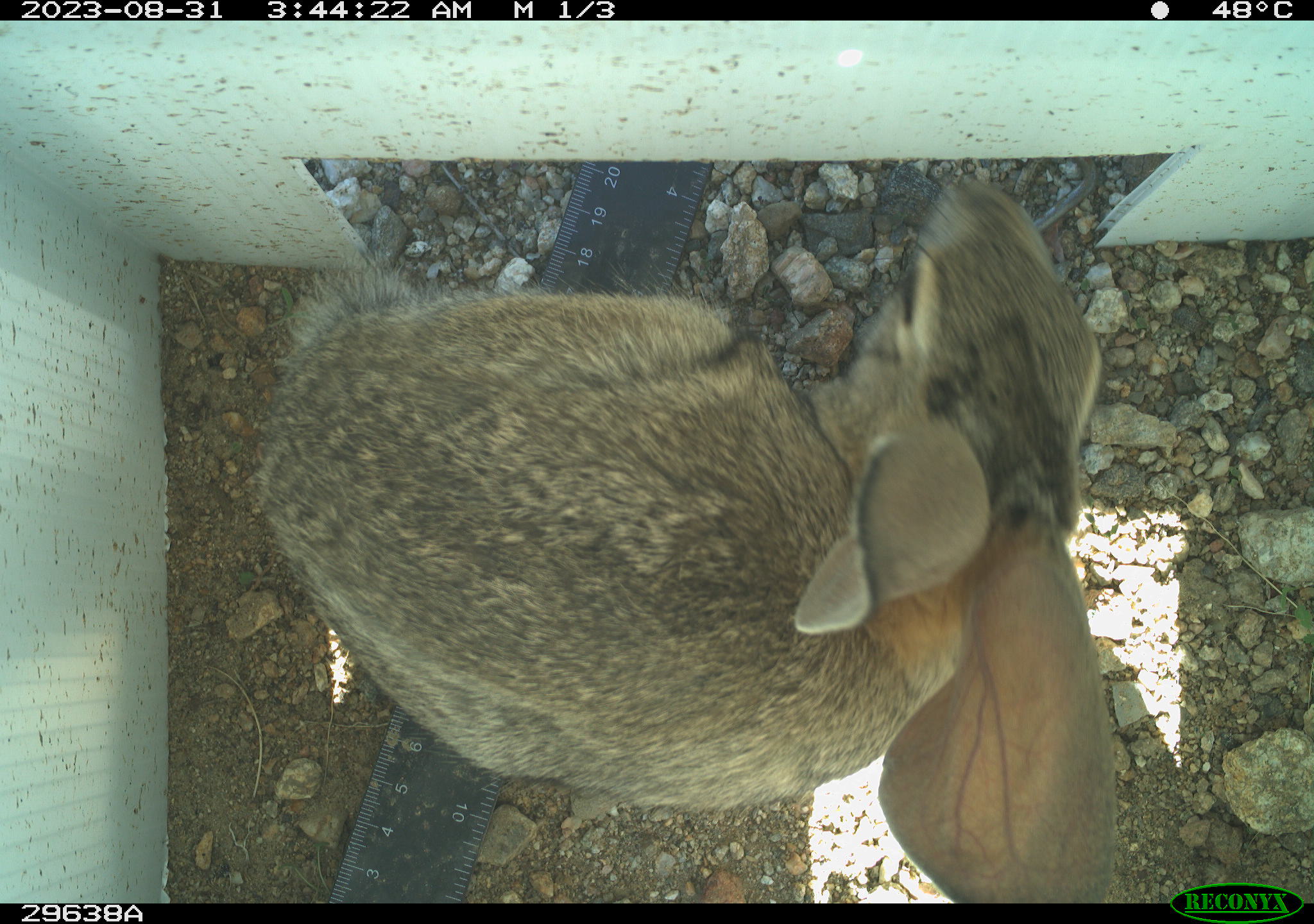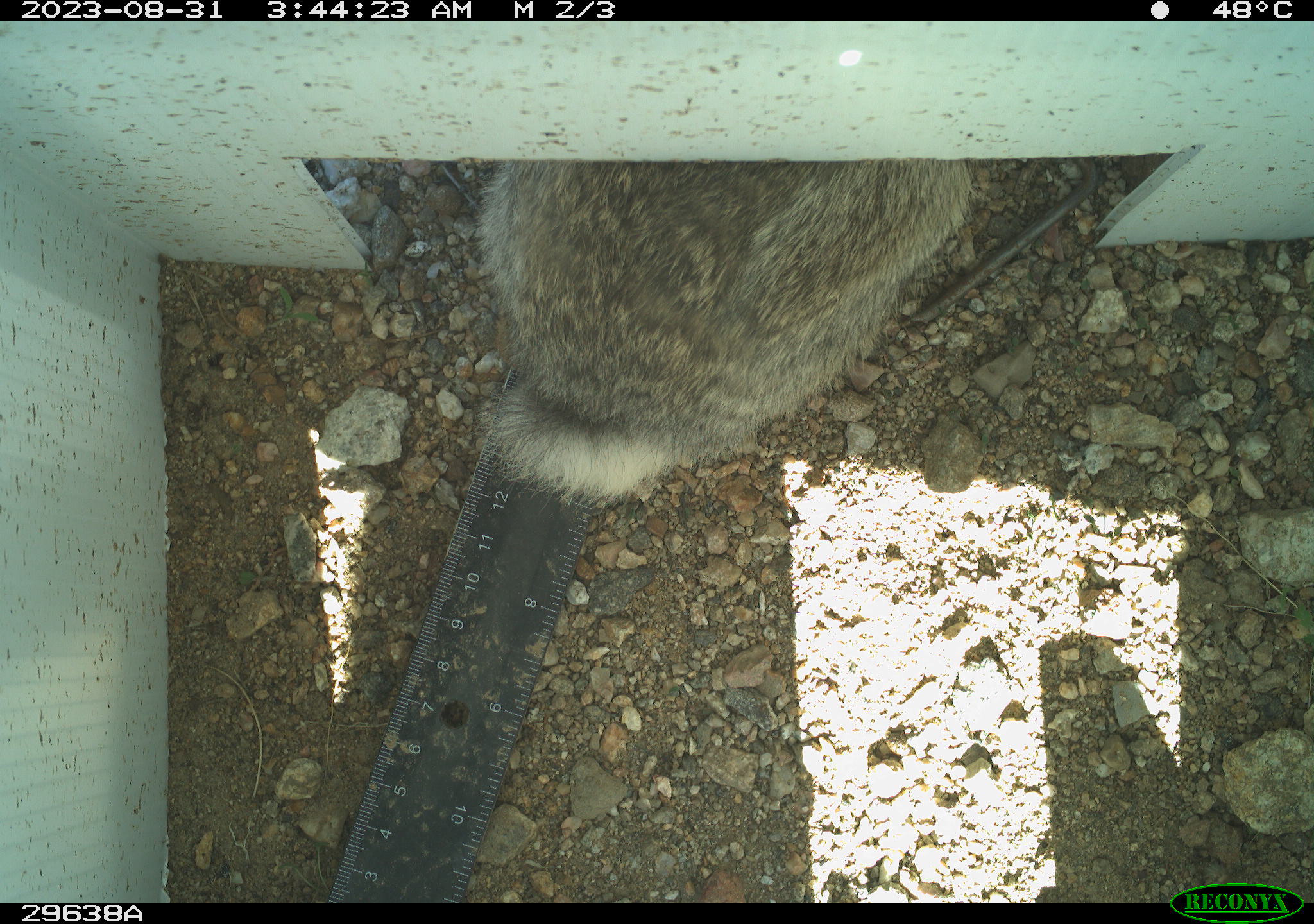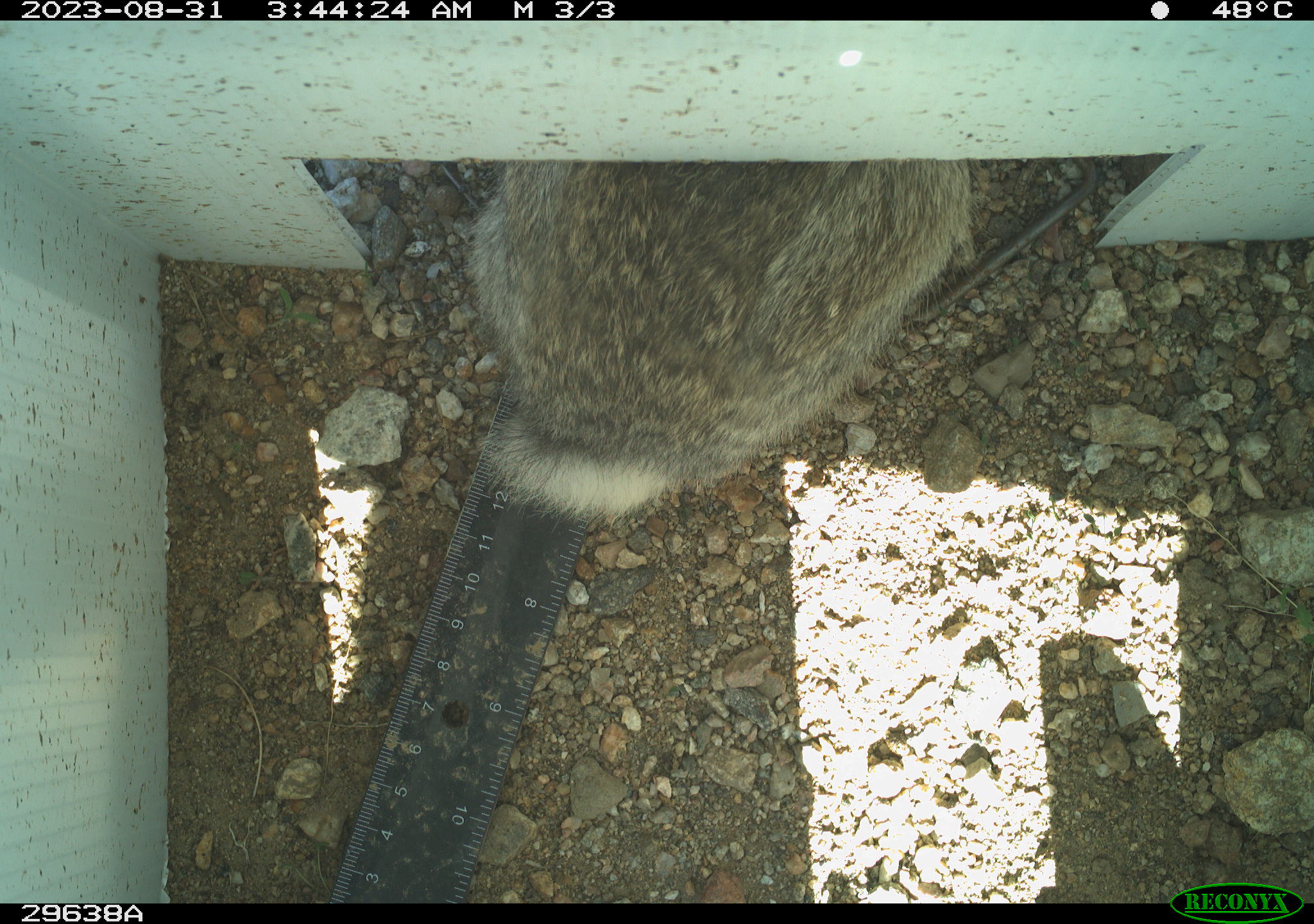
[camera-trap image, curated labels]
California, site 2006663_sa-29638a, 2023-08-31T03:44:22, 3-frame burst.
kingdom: Animalia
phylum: Chordata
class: Mammalia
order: Lagomorpha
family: Leporidae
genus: Lepus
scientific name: Lepus californicus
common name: black-tailed jackrabbit